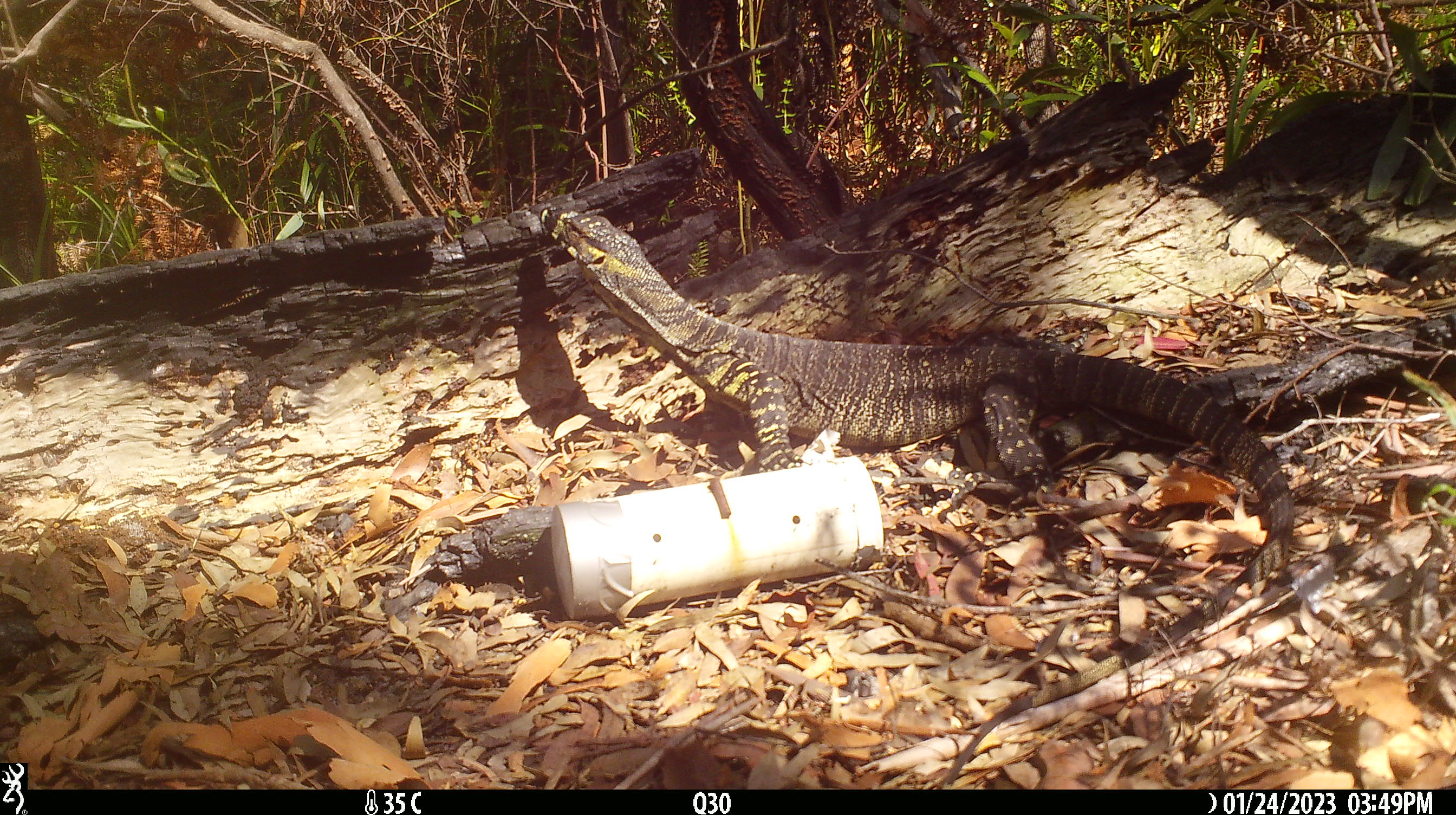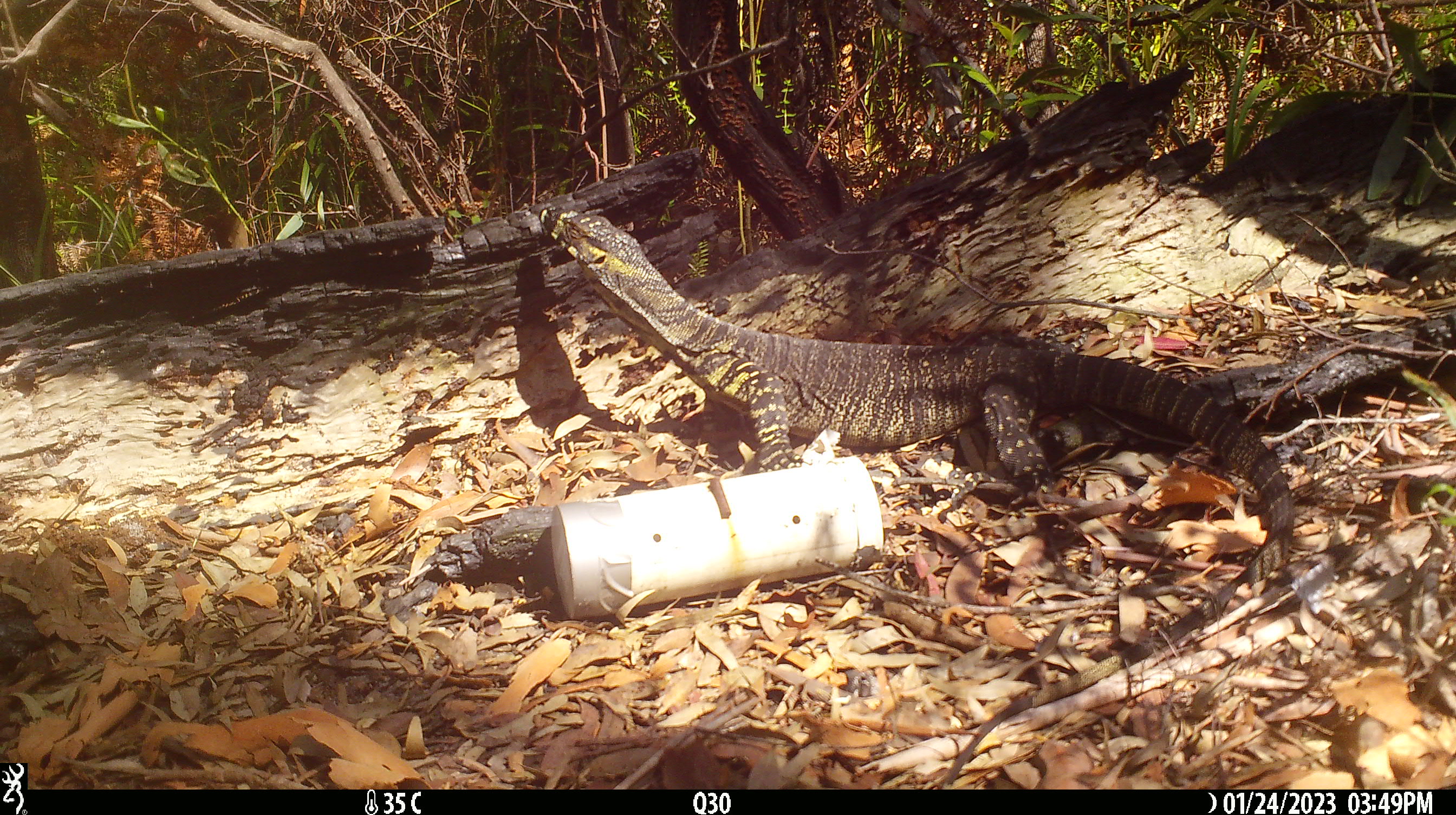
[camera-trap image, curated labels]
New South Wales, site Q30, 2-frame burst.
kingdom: Animalia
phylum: Chordata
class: Reptilia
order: Squamata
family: Varanidae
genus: Varanus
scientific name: Varanus varius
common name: lace monitor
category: goanna